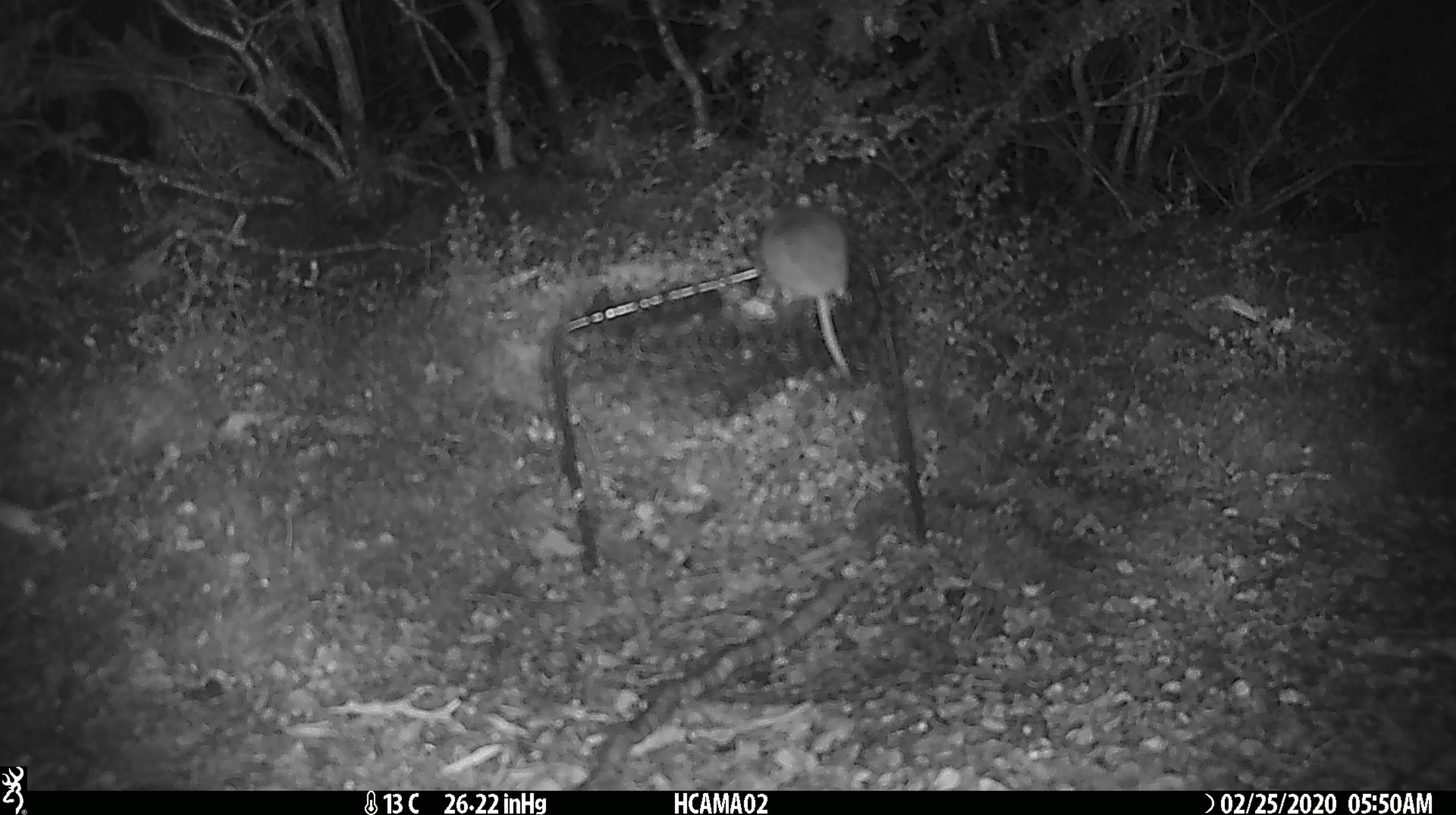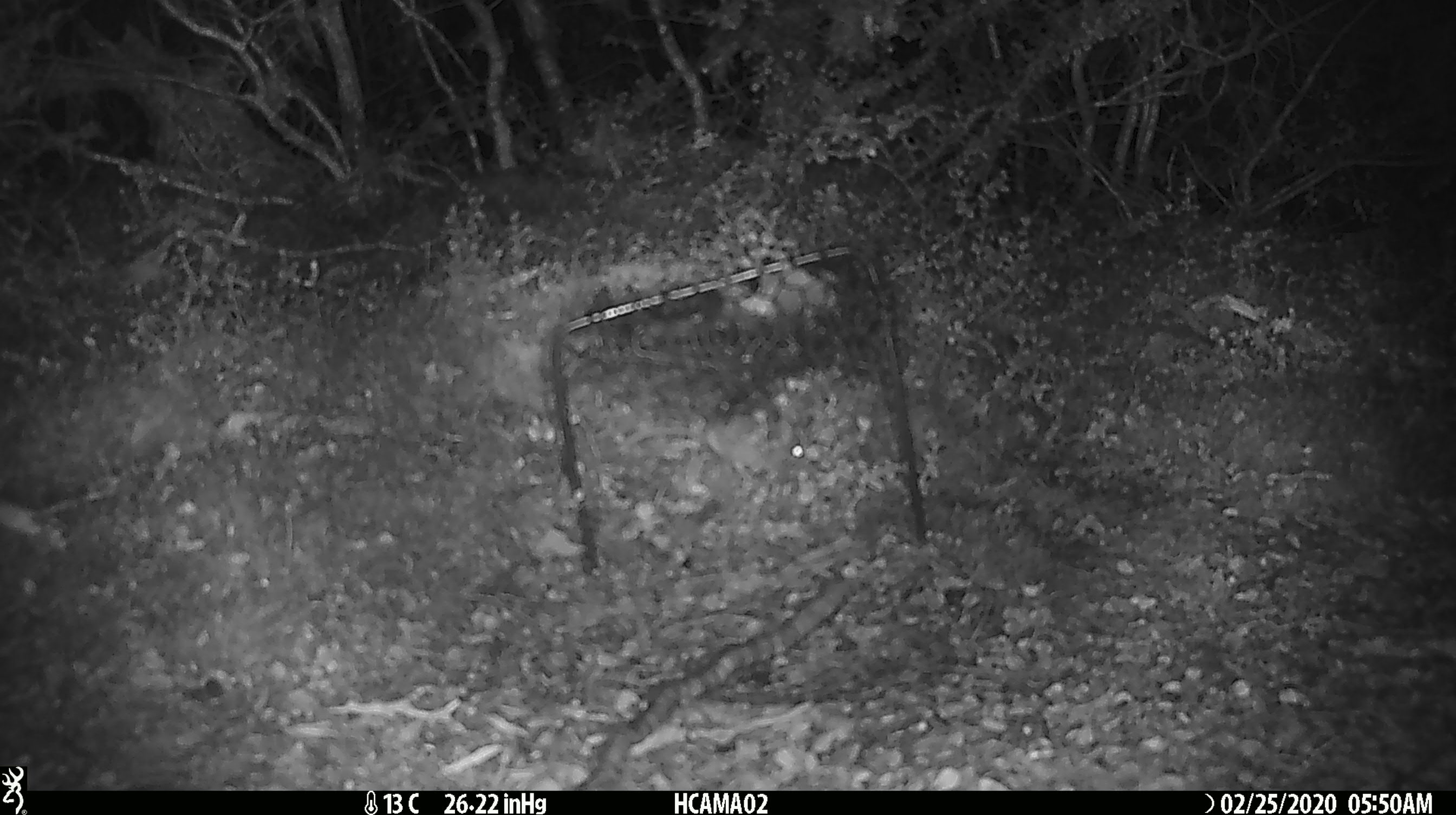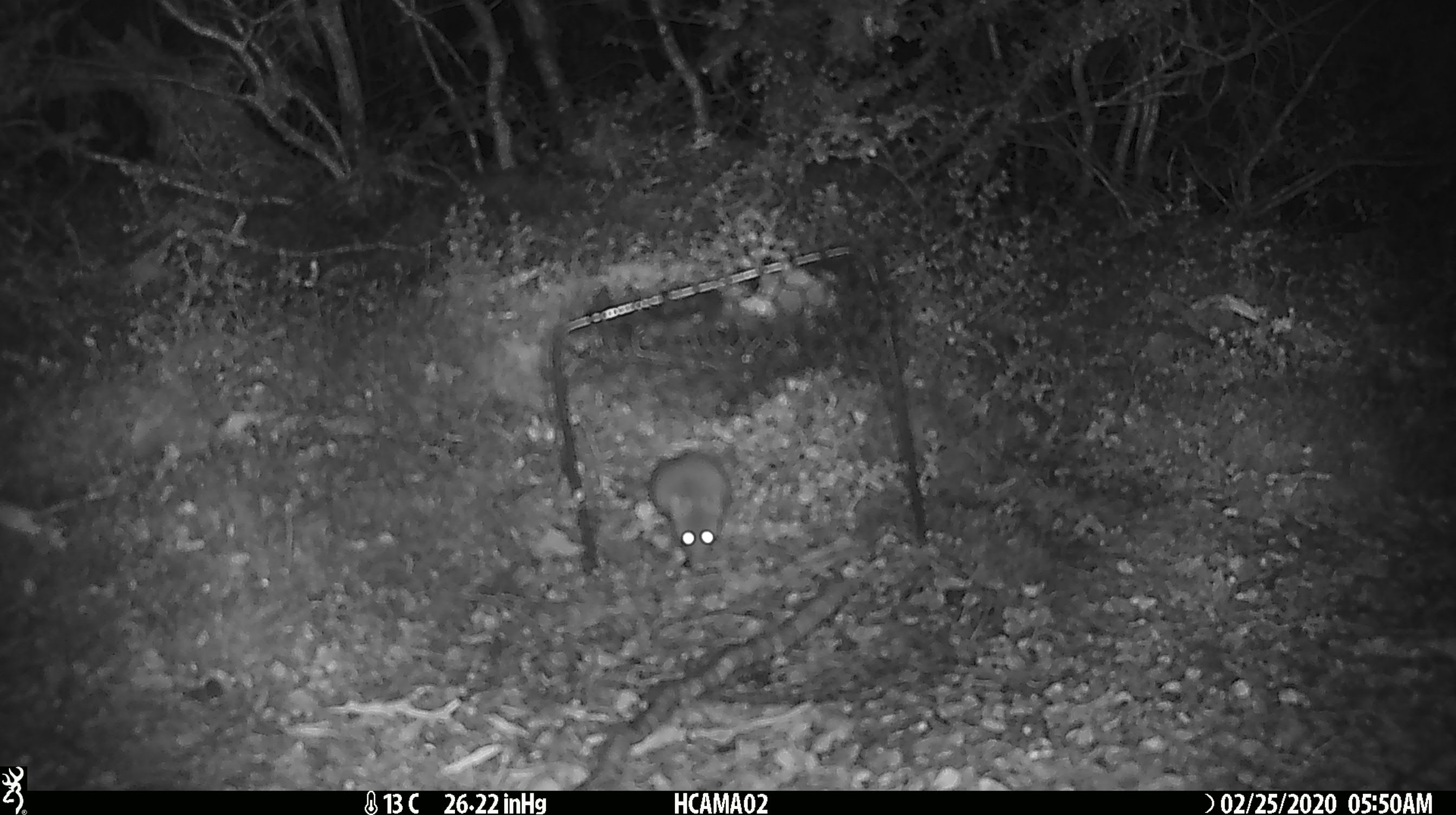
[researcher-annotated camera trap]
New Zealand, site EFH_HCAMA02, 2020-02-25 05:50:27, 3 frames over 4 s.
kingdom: Animalia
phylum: Chordata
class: Mammalia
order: Rodentia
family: Muridae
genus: Mus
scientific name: Mus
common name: mouse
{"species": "mouse (Mus)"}